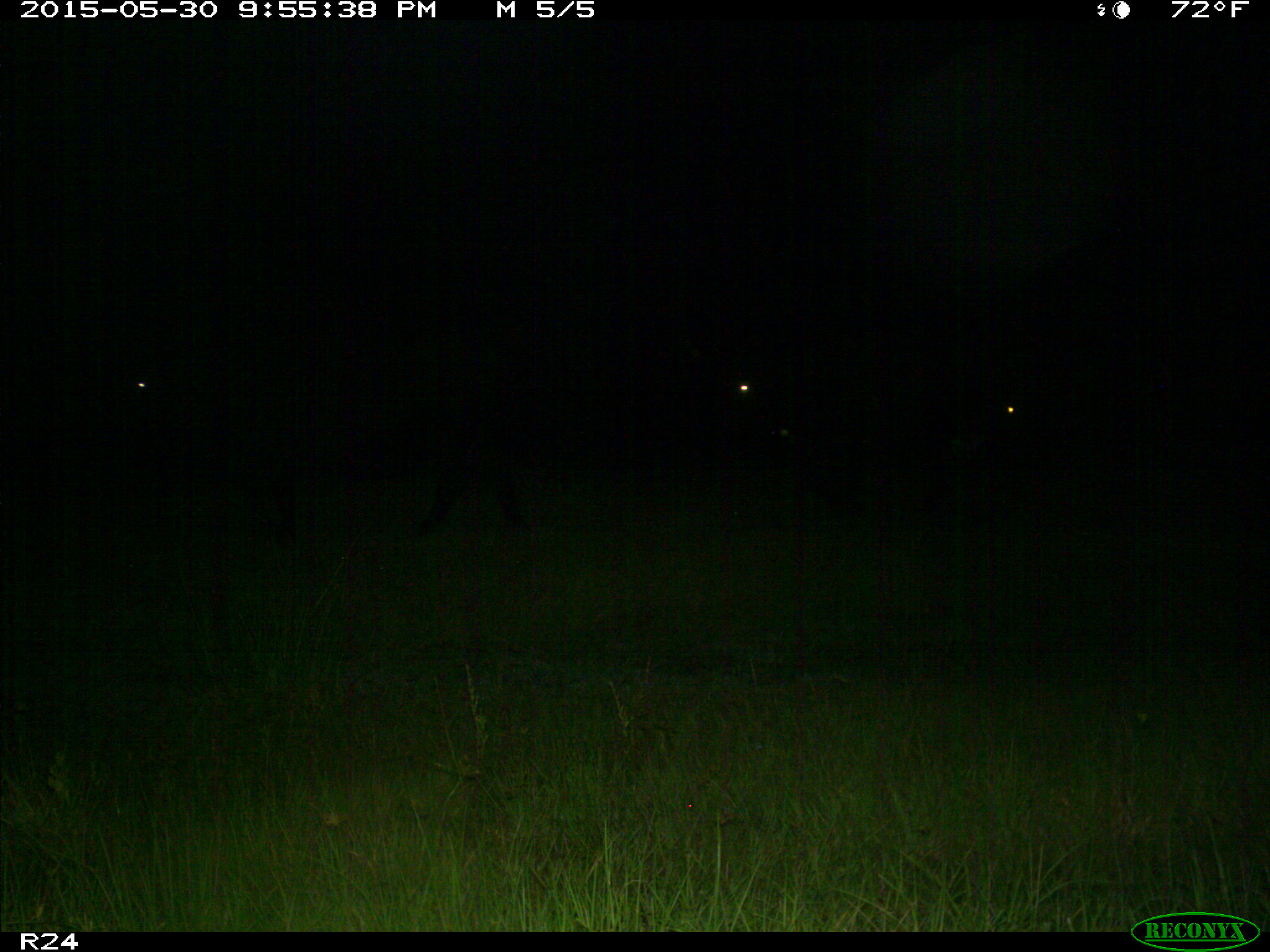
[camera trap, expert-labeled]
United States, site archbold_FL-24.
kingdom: Animalia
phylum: Chordata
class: Mammalia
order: Artiodactyla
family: Bovidae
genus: Bos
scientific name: Bos taurus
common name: domestic cow